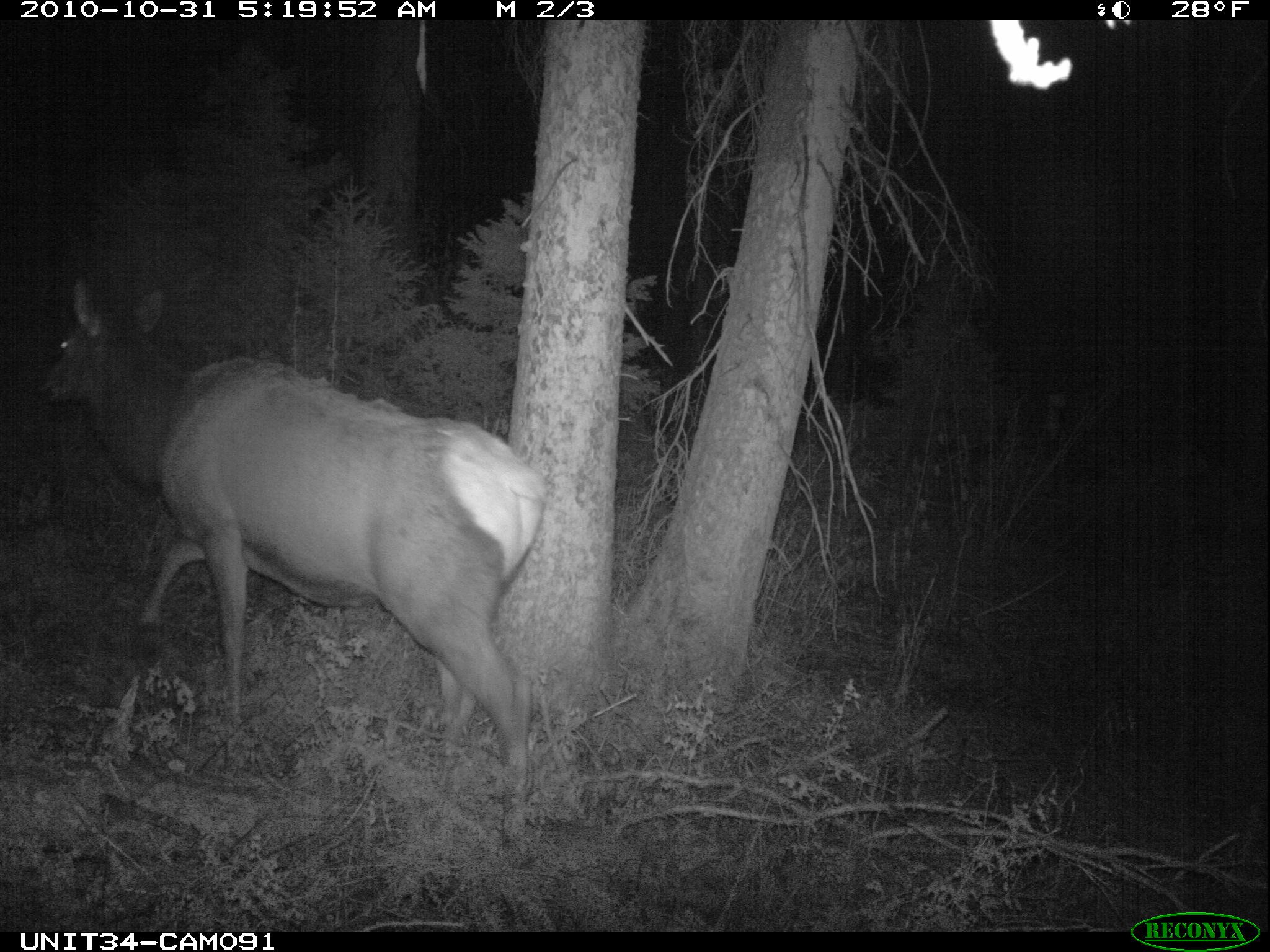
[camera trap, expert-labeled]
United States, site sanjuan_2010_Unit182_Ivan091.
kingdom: Animalia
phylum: Chordata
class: Mammalia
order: Artiodactyla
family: Cervidae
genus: Cervus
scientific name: Cervus elaphus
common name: red deer